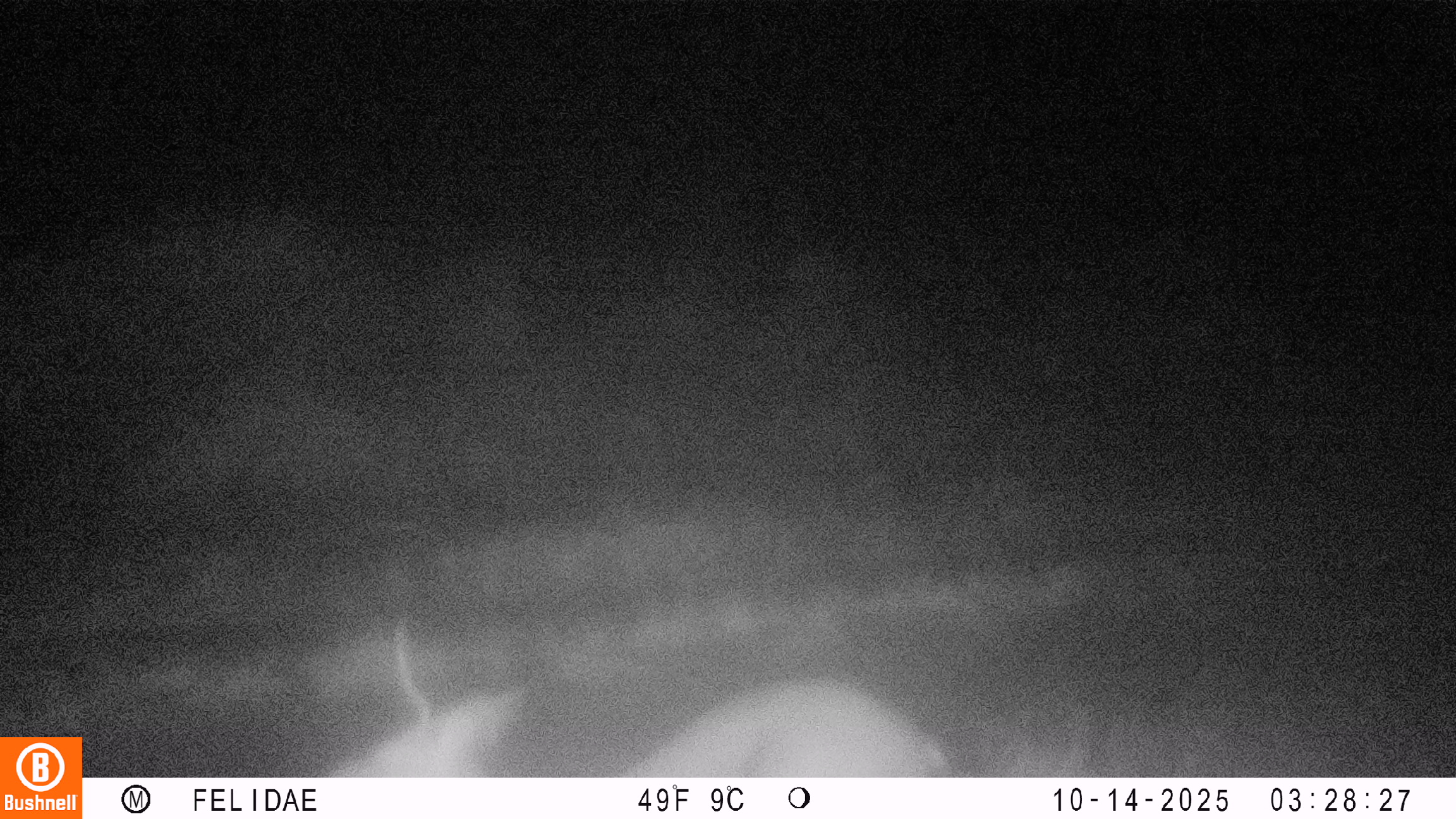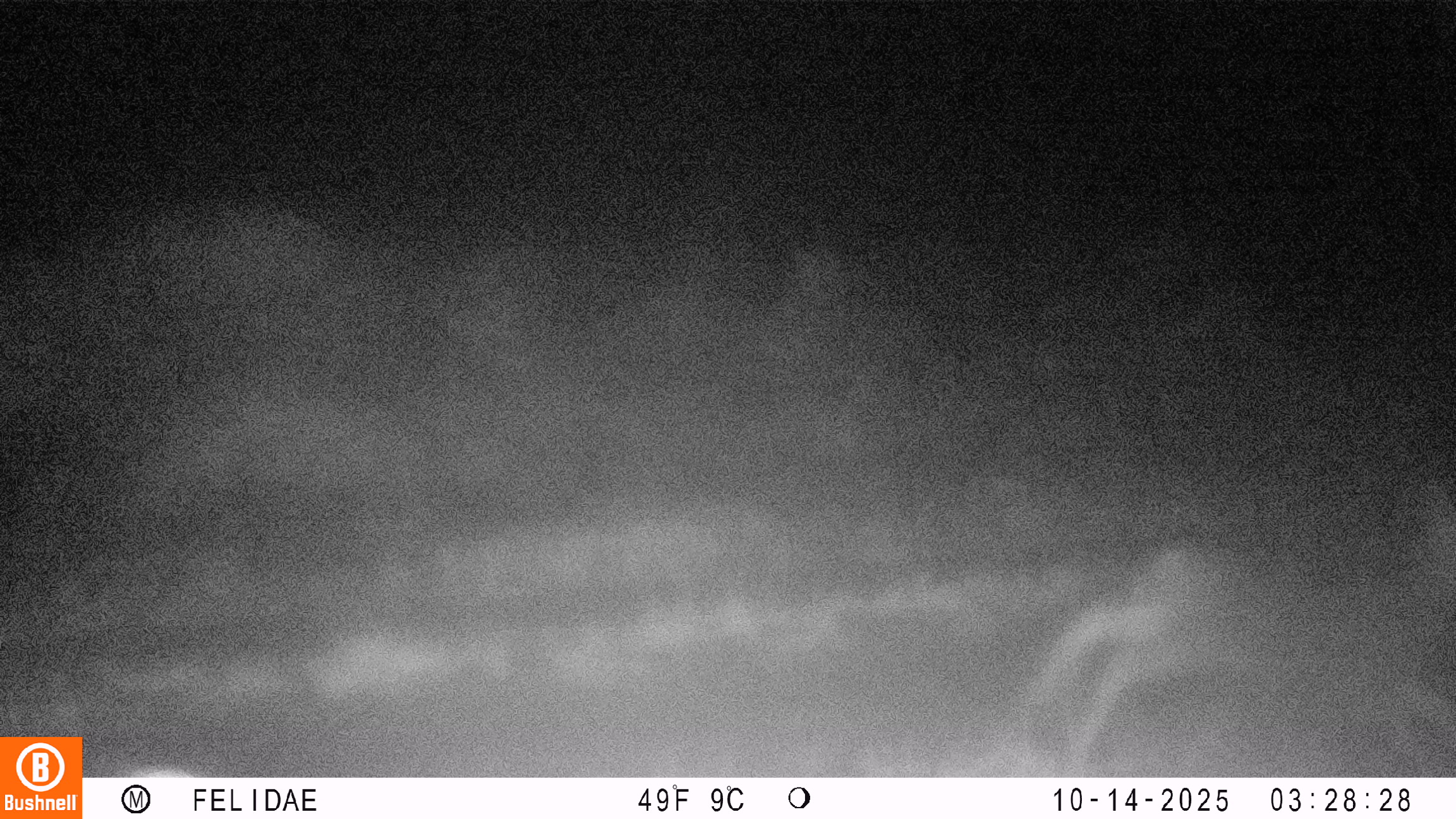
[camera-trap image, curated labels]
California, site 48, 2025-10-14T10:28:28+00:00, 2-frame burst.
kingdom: Animalia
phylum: Chordata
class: Mammalia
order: Artiodactyla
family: Cervidae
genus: Odocoileus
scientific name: Odocoileus hemionus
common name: mule deer